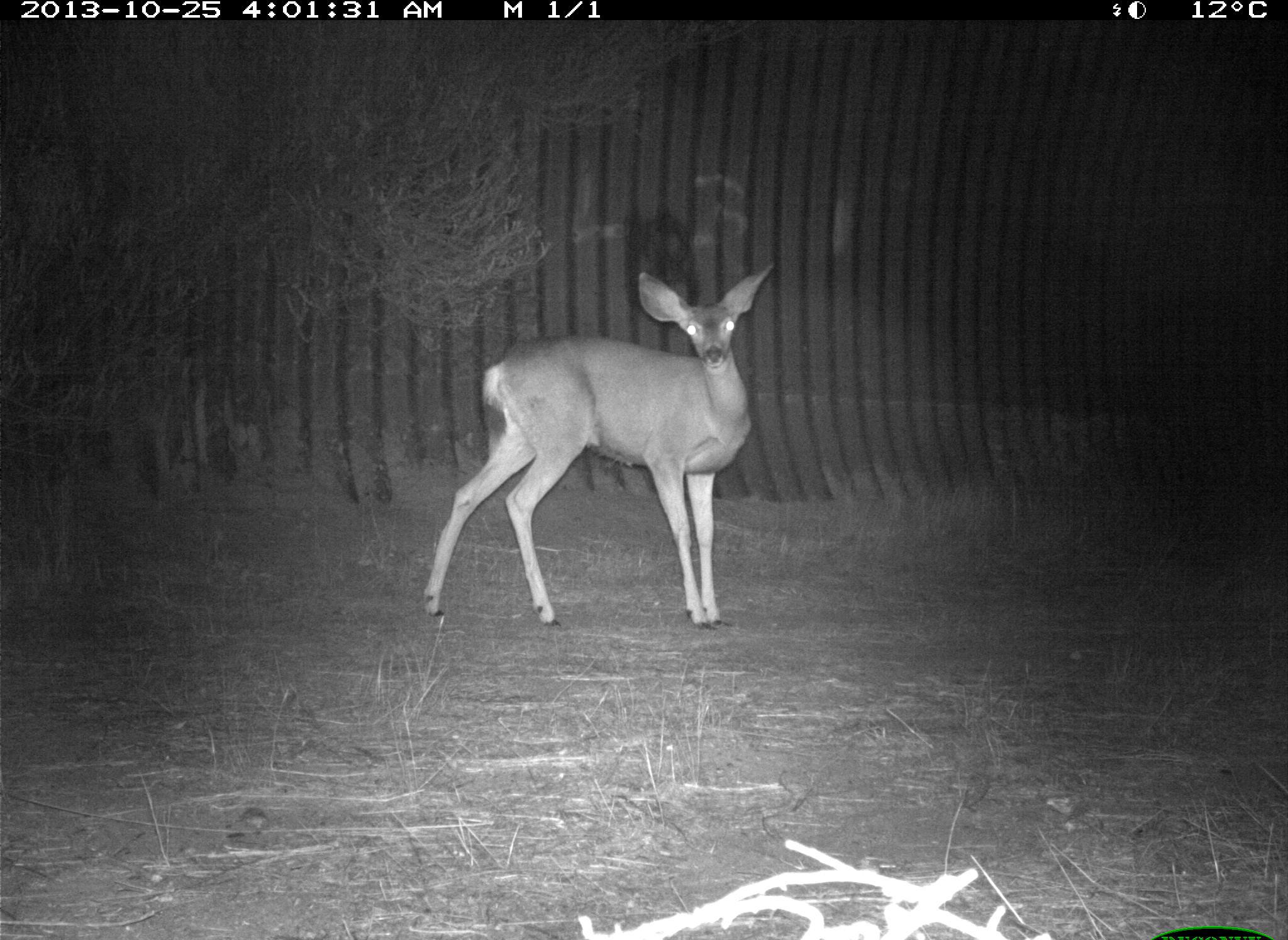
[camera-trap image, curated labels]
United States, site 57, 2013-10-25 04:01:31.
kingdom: Animalia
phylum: Chordata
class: Mammalia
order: Artiodactyla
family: Cervidae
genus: Odocoileus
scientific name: Odocoileus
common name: deer